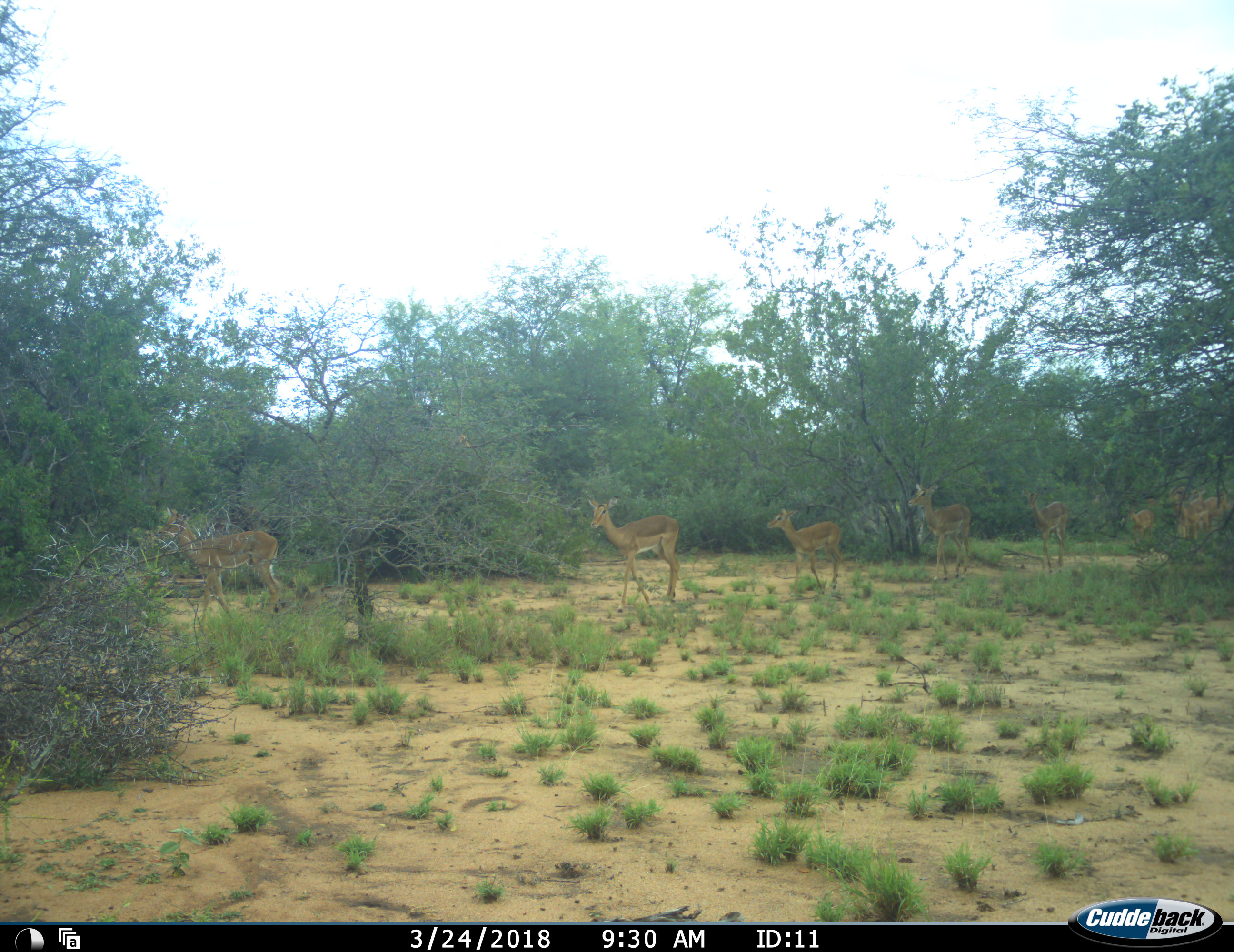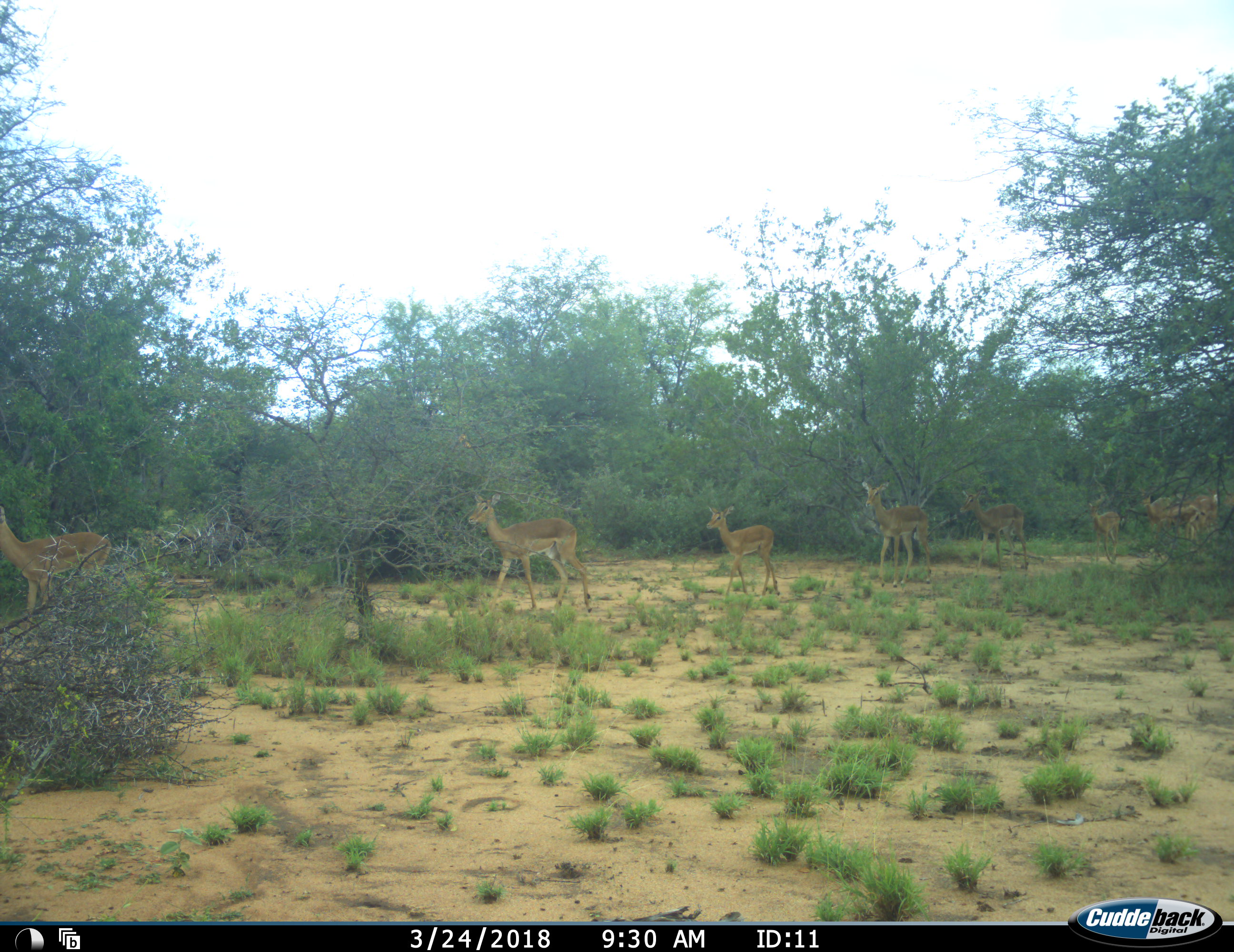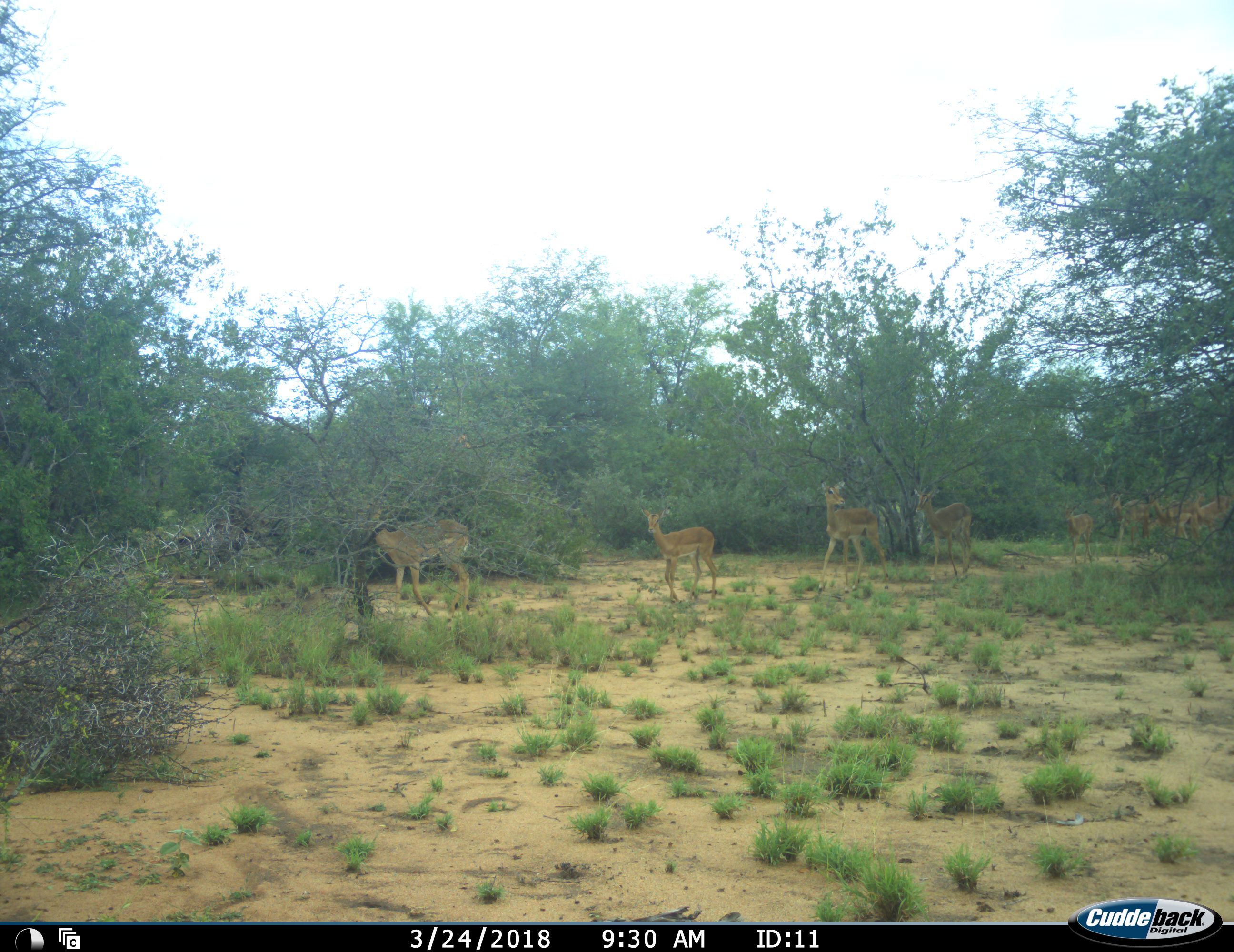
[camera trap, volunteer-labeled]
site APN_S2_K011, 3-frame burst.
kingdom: Animalia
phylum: Chordata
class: Mammalia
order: Artiodactyla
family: Bovidae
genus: Aepyceros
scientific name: Aepyceros melampus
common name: impala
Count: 8.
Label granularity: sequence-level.